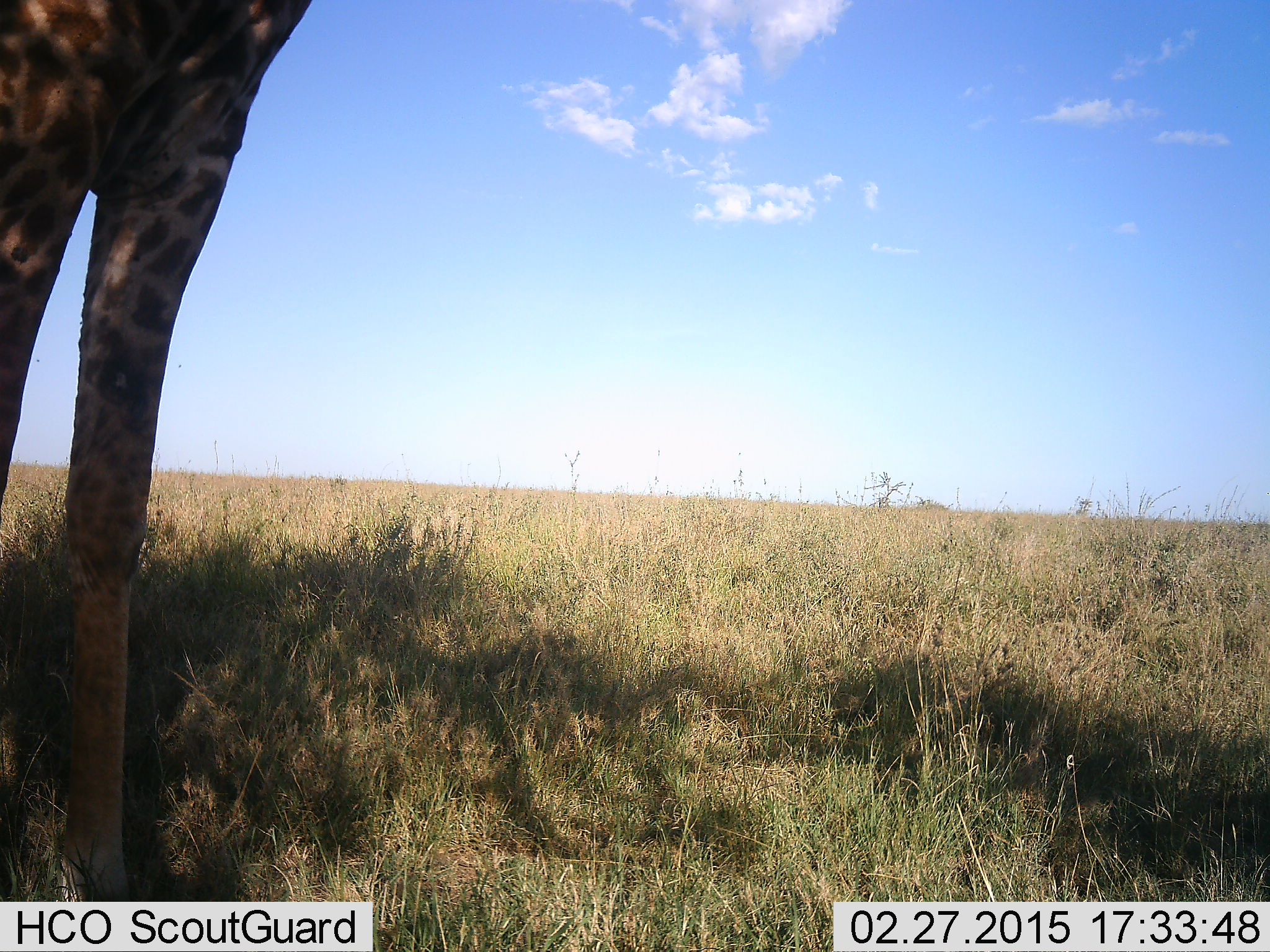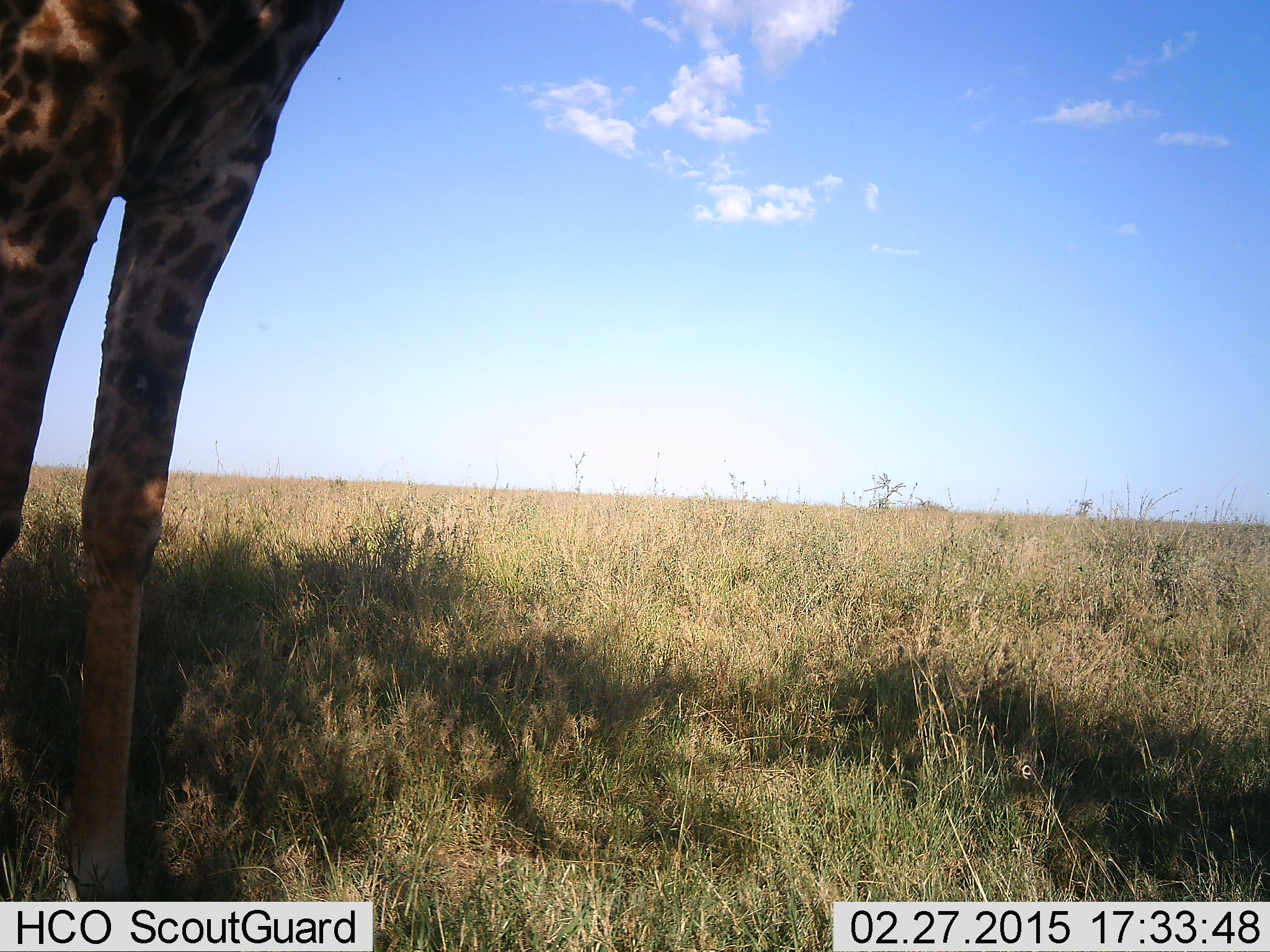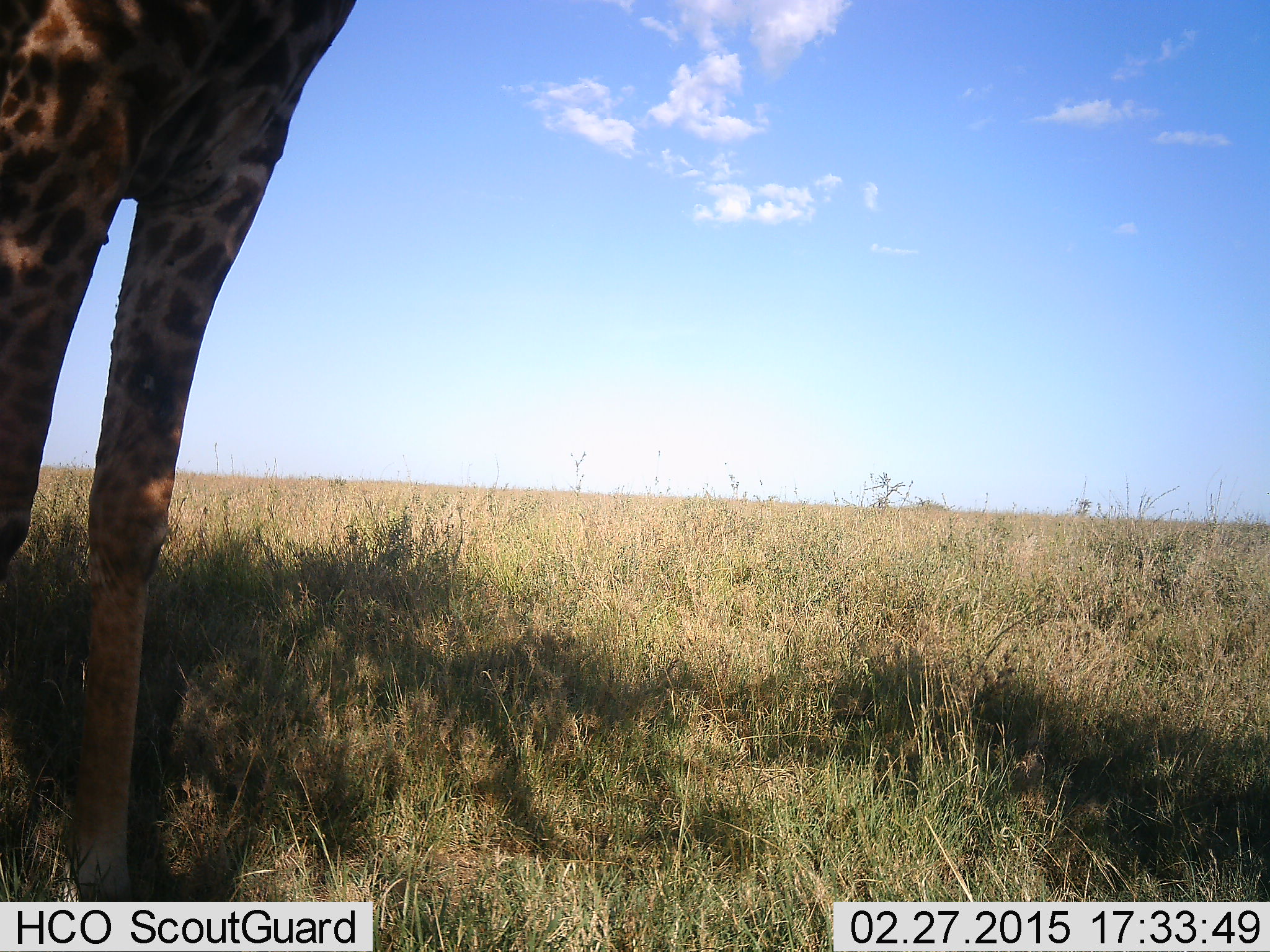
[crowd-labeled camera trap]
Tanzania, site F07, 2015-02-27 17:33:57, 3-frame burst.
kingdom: Animalia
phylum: Chordata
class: Mammalia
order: Artiodactyla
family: Giraffidae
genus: Giraffa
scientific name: Giraffa camelopardalis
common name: giraffe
Giraffe (Giraffa camelopardalis), count 1. Behavior (volunteer vote fractions): standing 100%, resting 0%, moving 0%, interacting 0%. Young present (vote fraction): 0%. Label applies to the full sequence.